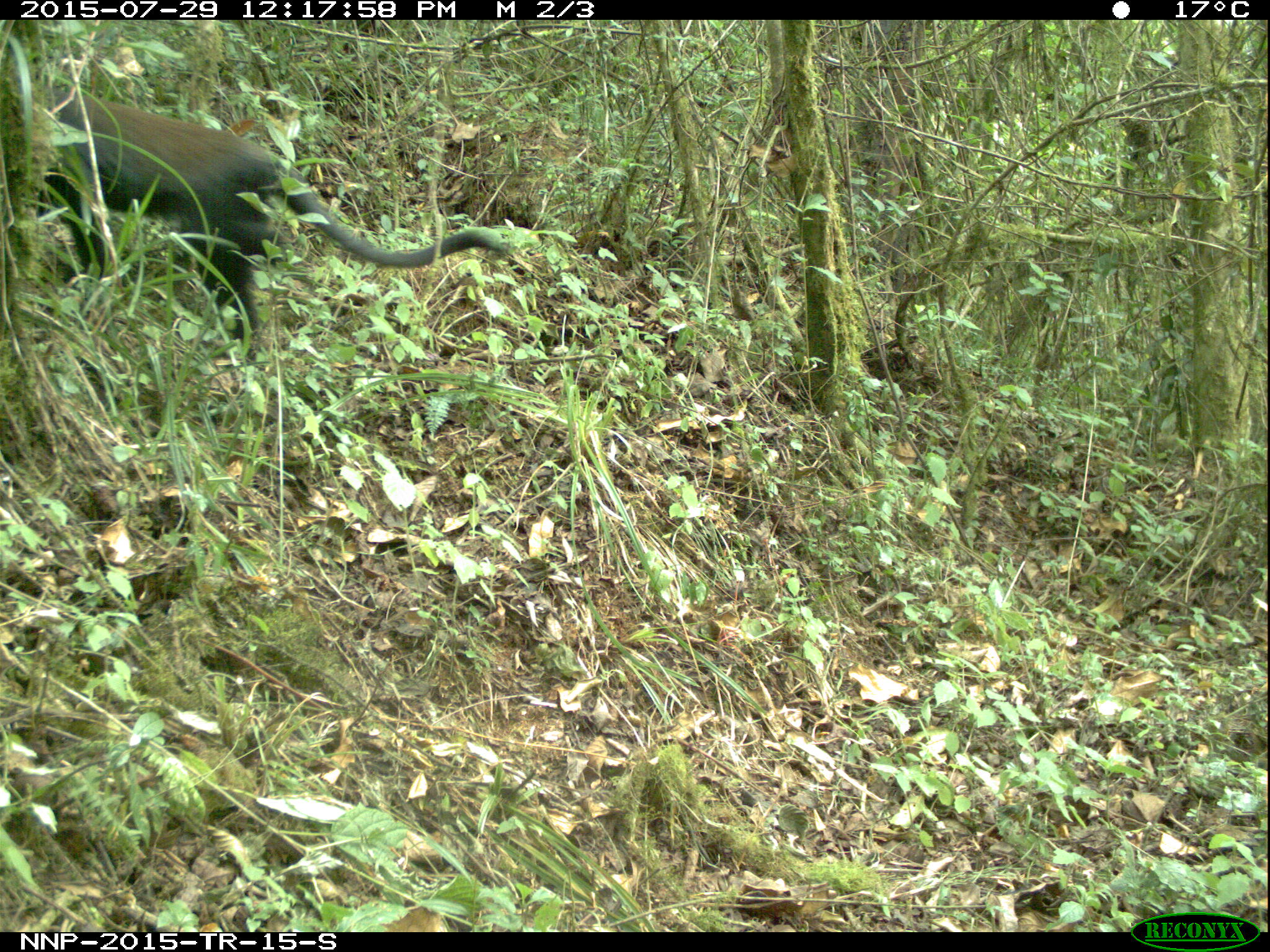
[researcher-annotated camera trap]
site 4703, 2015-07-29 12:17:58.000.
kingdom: Animalia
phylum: Chordata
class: Mammalia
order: Primates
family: Cercopithecidae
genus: Allochrocebus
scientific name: Allochrocebus lhoesti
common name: l'hoest's monkey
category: cercopithecus lhoesti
Cercopithecus lhoesti (l'hoest's monkey) (Allochrocebus lhoesti), count 1.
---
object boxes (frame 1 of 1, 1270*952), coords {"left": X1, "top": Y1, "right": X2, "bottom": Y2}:
cercopithecus lhoesti: {"left": 36, "top": 84, "right": 508, "bottom": 366}